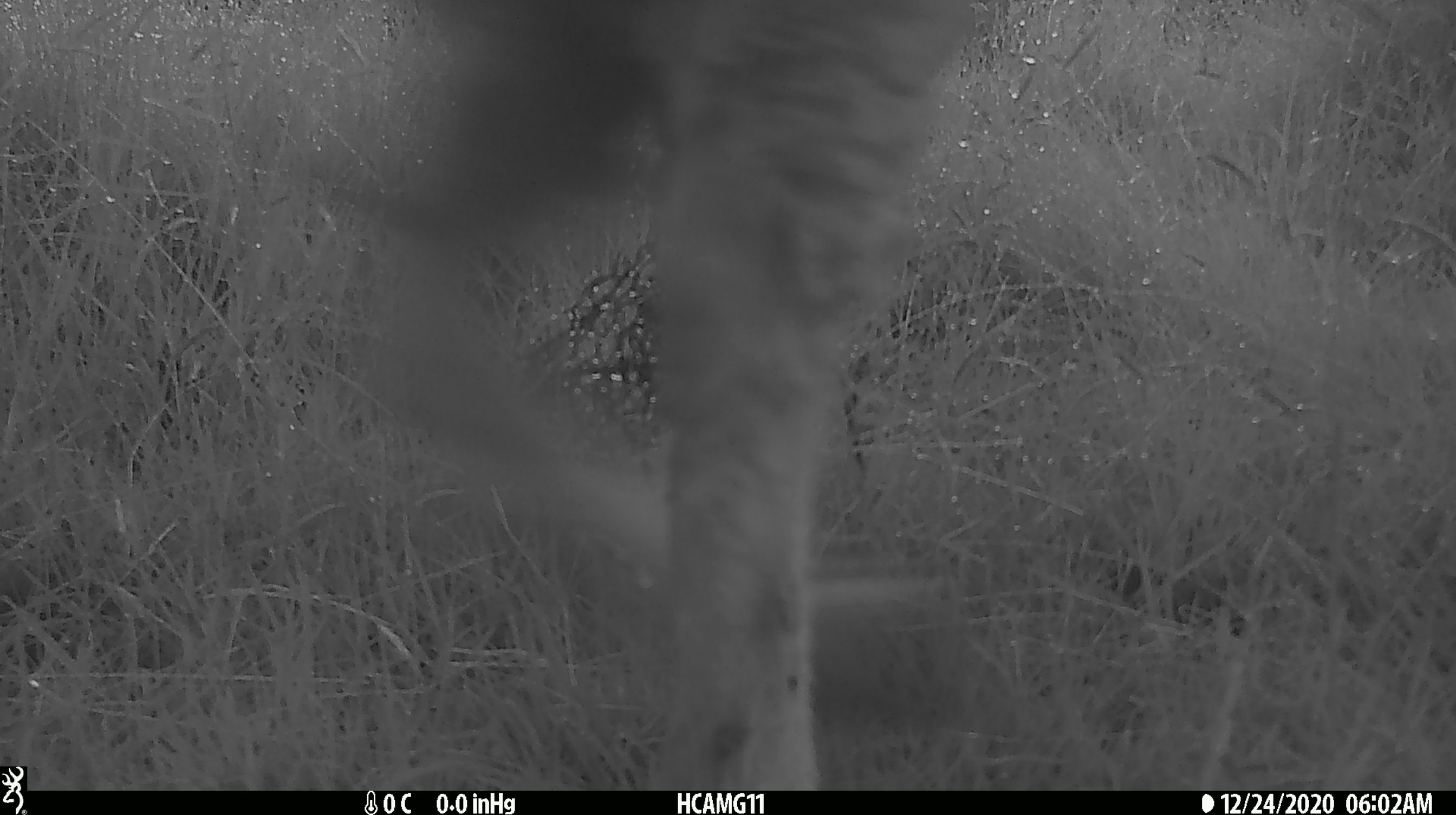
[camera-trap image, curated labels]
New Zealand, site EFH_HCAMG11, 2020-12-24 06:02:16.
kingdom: Animalia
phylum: Chordata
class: Mammalia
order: Artiodactyla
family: Bovidae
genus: Ovis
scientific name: Ovis aries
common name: domestic sheep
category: sheep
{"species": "sheep (domestic sheep) (Ovis aries)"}